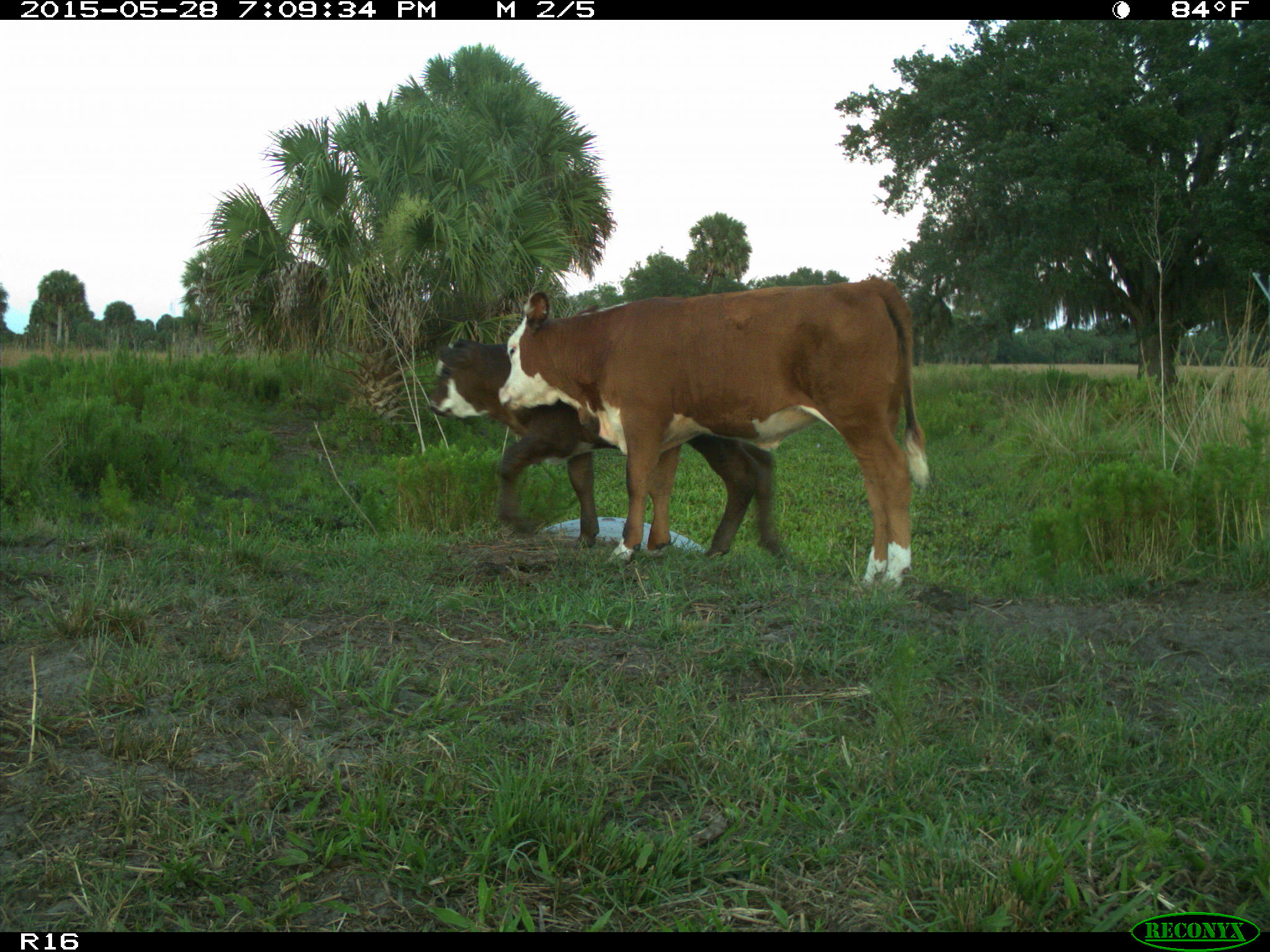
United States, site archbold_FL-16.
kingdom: Animalia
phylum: Chordata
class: Mammalia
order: Artiodactyla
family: Bovidae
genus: Bos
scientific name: Bos taurus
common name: domestic cow